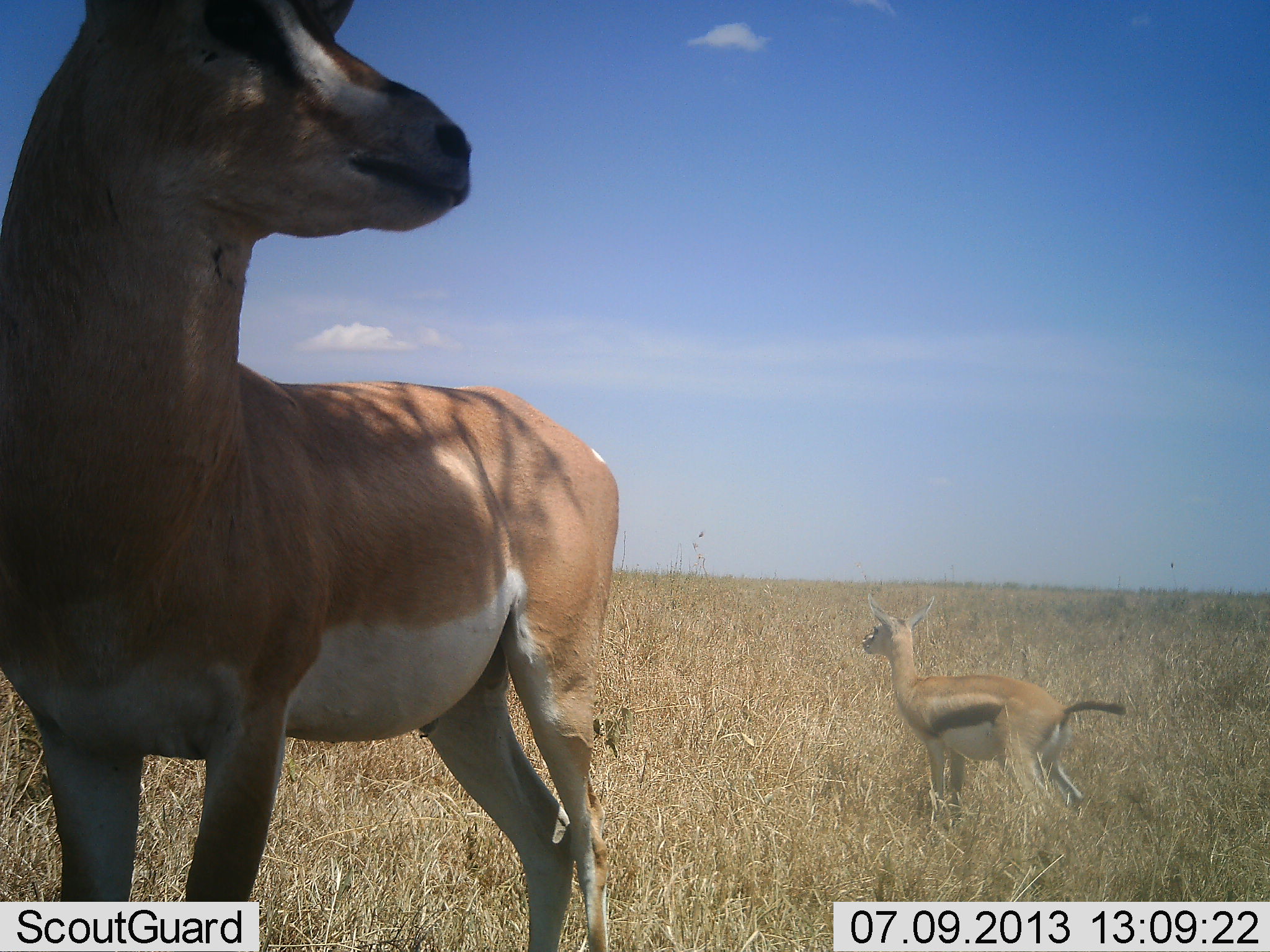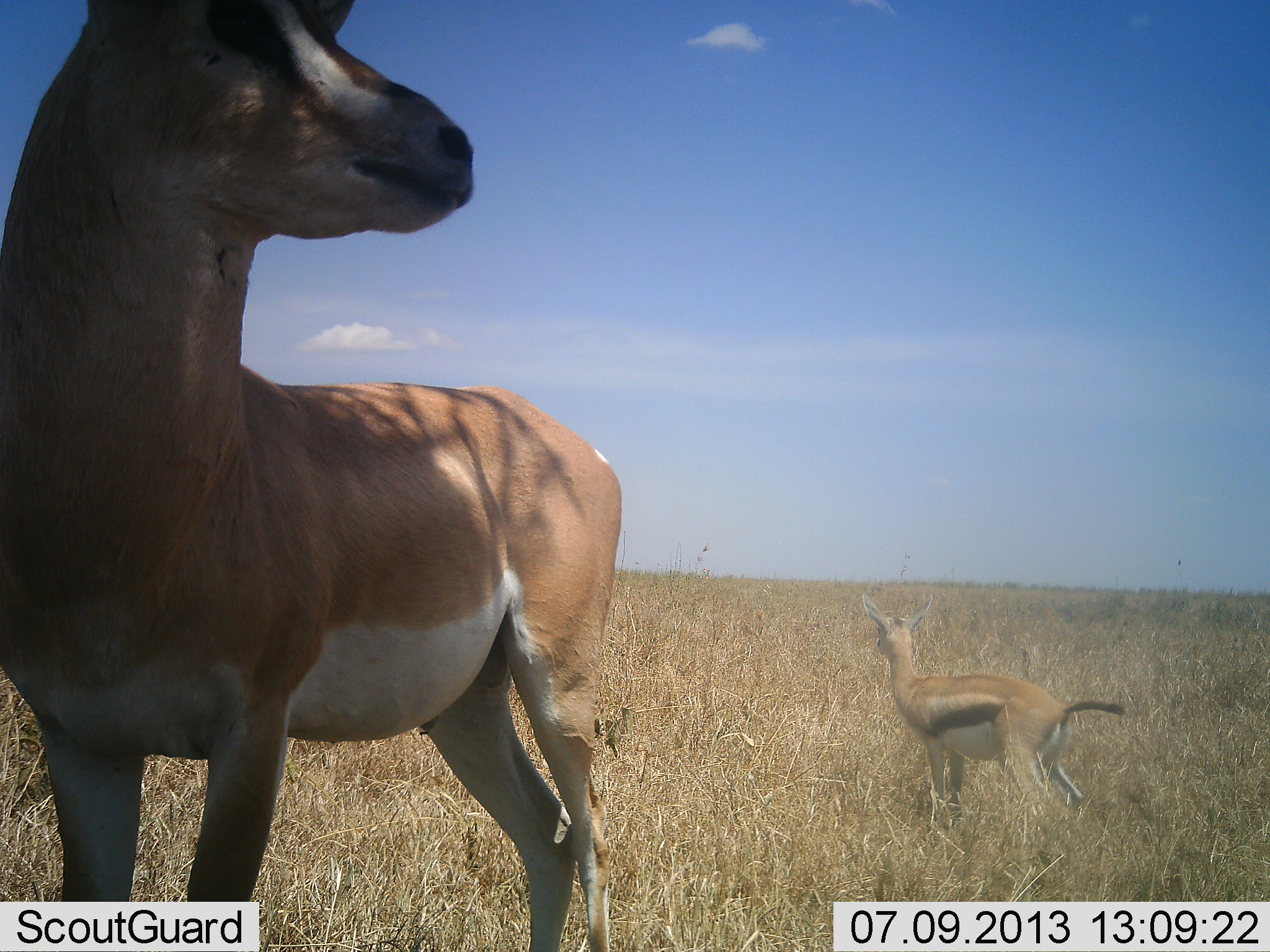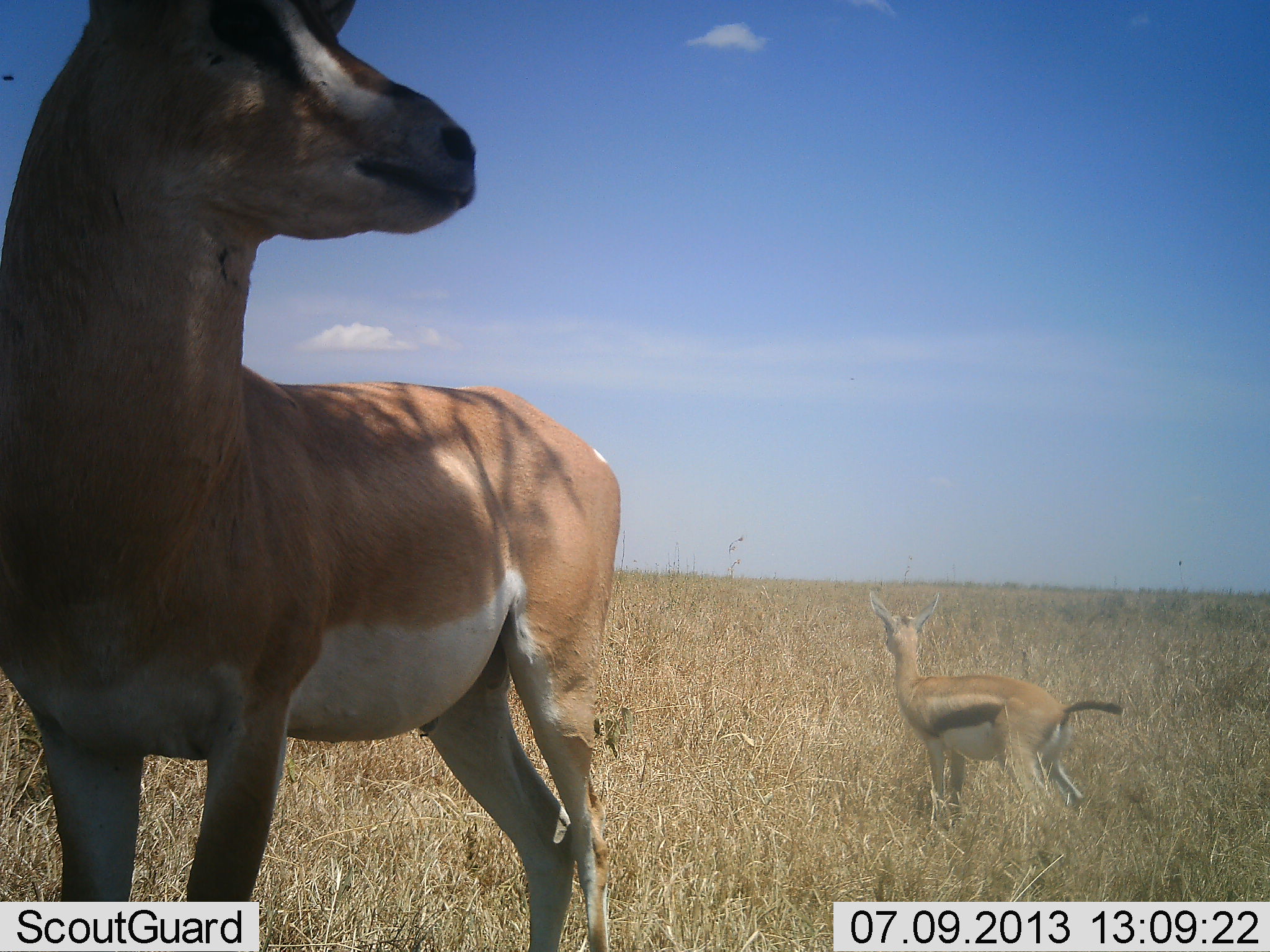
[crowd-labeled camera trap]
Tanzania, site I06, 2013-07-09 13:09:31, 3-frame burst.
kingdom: Animalia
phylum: Chordata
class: Mammalia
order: Artiodactyla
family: Bovidae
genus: Nanger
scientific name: Nanger granti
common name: grant's gazelle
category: gazellegrants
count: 1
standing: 100%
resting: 0%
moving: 0%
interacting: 0%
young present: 9%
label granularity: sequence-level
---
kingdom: Animalia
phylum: Chordata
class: Mammalia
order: Artiodactyla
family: Bovidae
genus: Eudorcas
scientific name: Eudorcas thomsonii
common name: thomson's gazelle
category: gazellethomsons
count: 1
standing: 100%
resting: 8%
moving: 0%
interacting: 0%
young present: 0%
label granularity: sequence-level